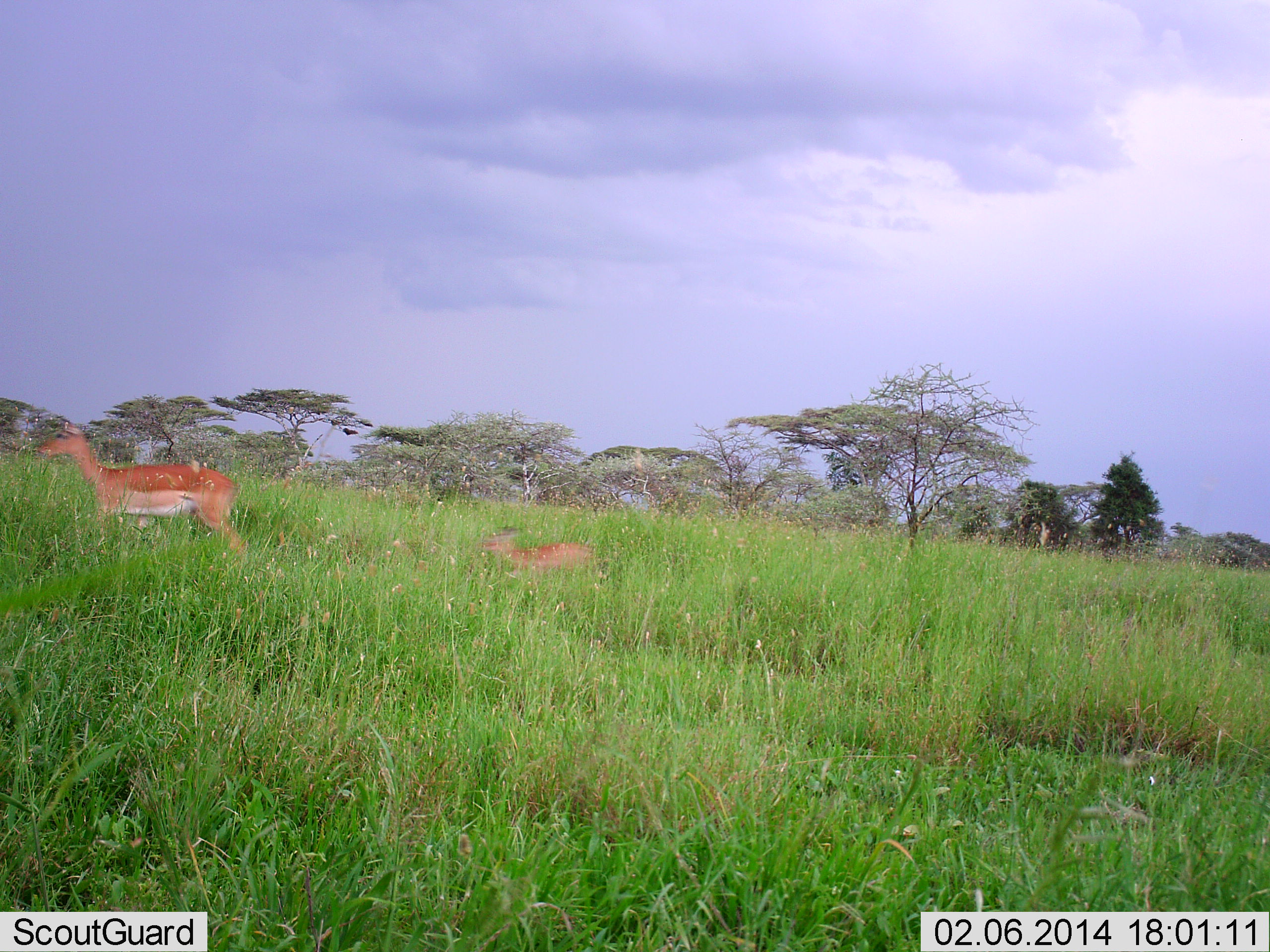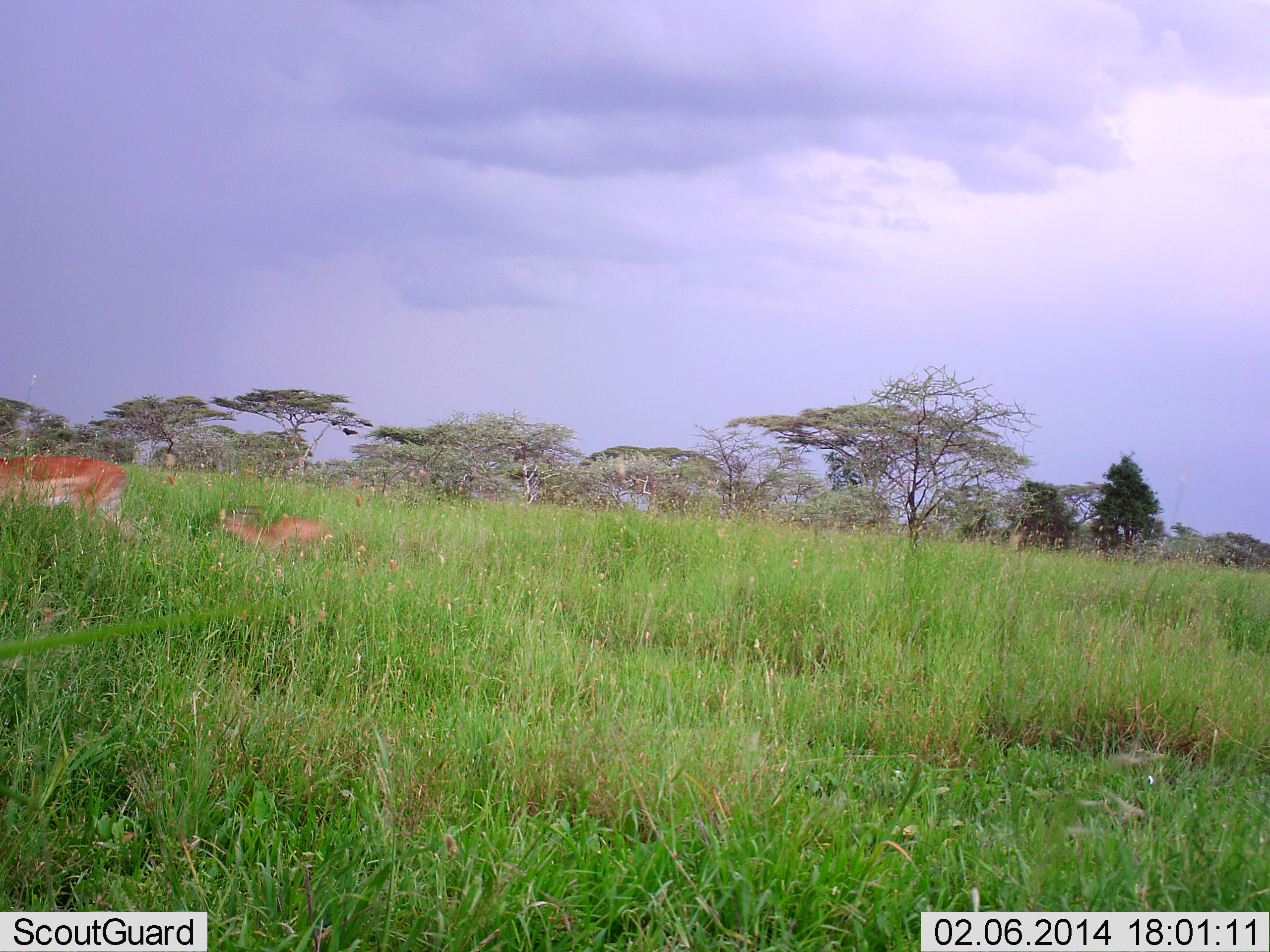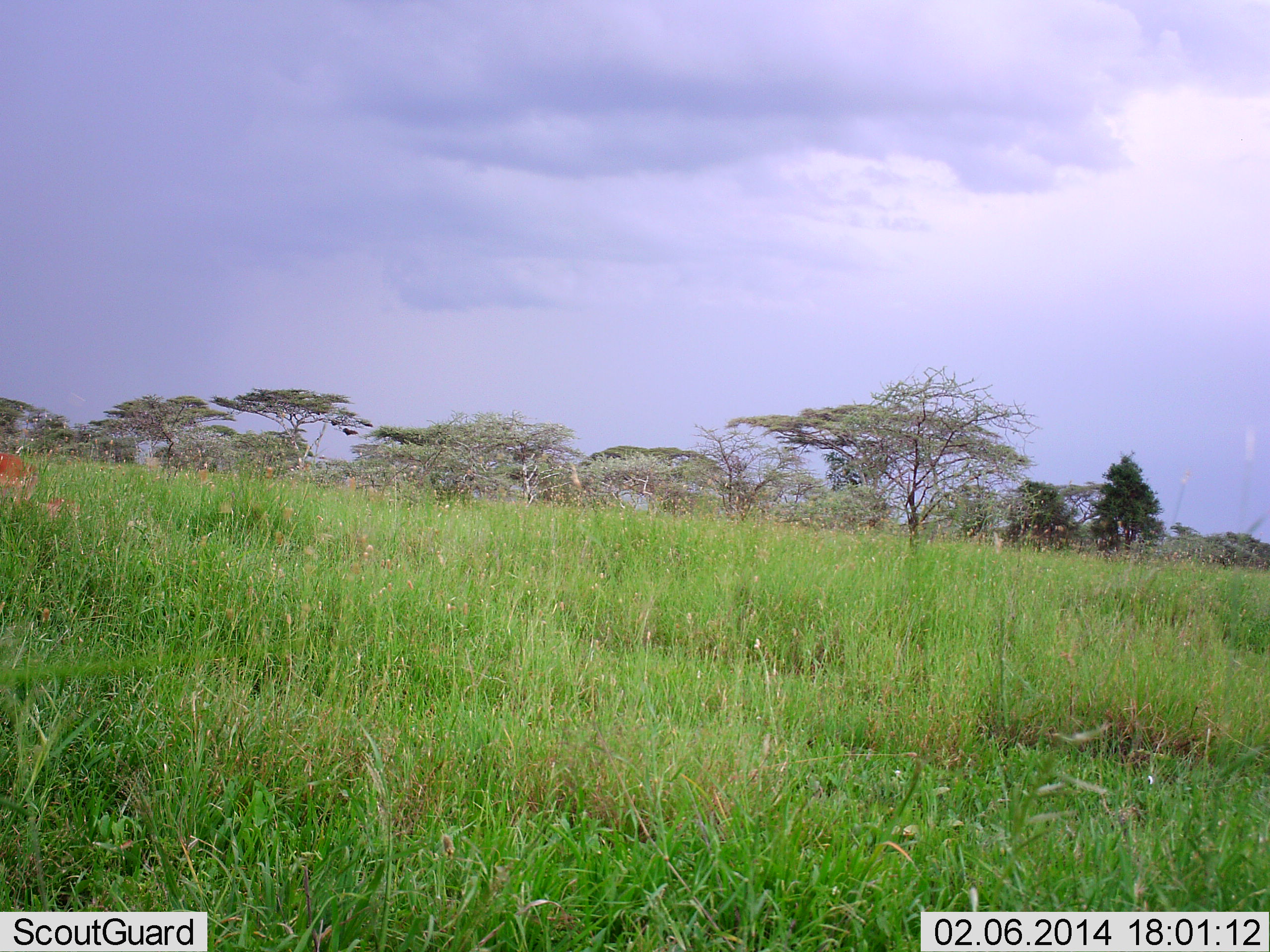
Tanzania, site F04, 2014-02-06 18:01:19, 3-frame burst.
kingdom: Animalia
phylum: Chordata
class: Mammalia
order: Artiodactyla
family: Bovidae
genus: Aepyceros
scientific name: Aepyceros melampus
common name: impala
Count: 2.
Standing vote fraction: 0%.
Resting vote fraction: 0%.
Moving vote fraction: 100%.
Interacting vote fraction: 0%.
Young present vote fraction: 80%.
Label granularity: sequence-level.